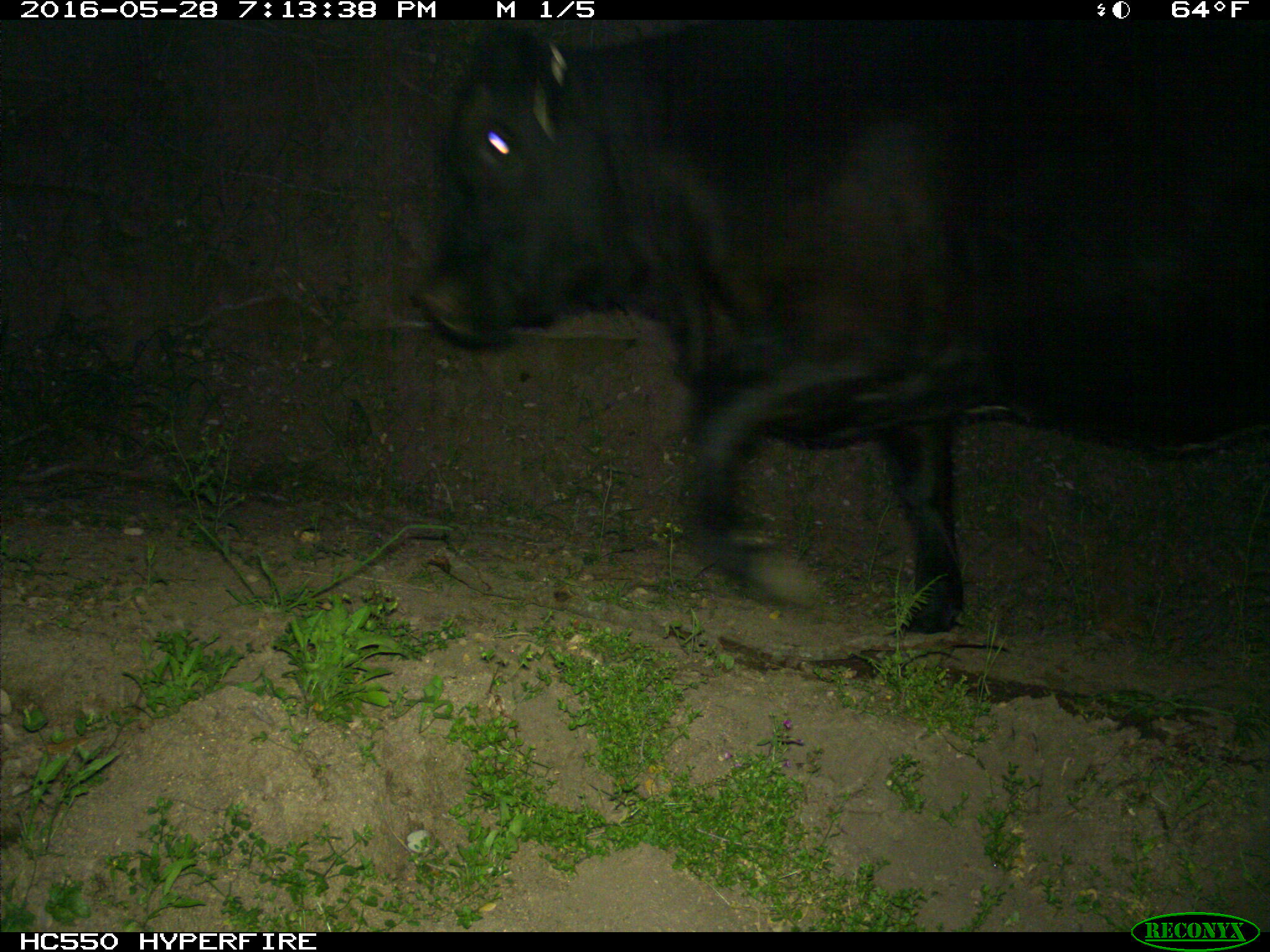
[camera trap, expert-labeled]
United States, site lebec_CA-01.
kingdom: Animalia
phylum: Chordata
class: Mammalia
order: Artiodactyla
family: Bovidae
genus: Bos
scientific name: Bos taurus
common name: domestic cow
Bos taurus (domestic cow).